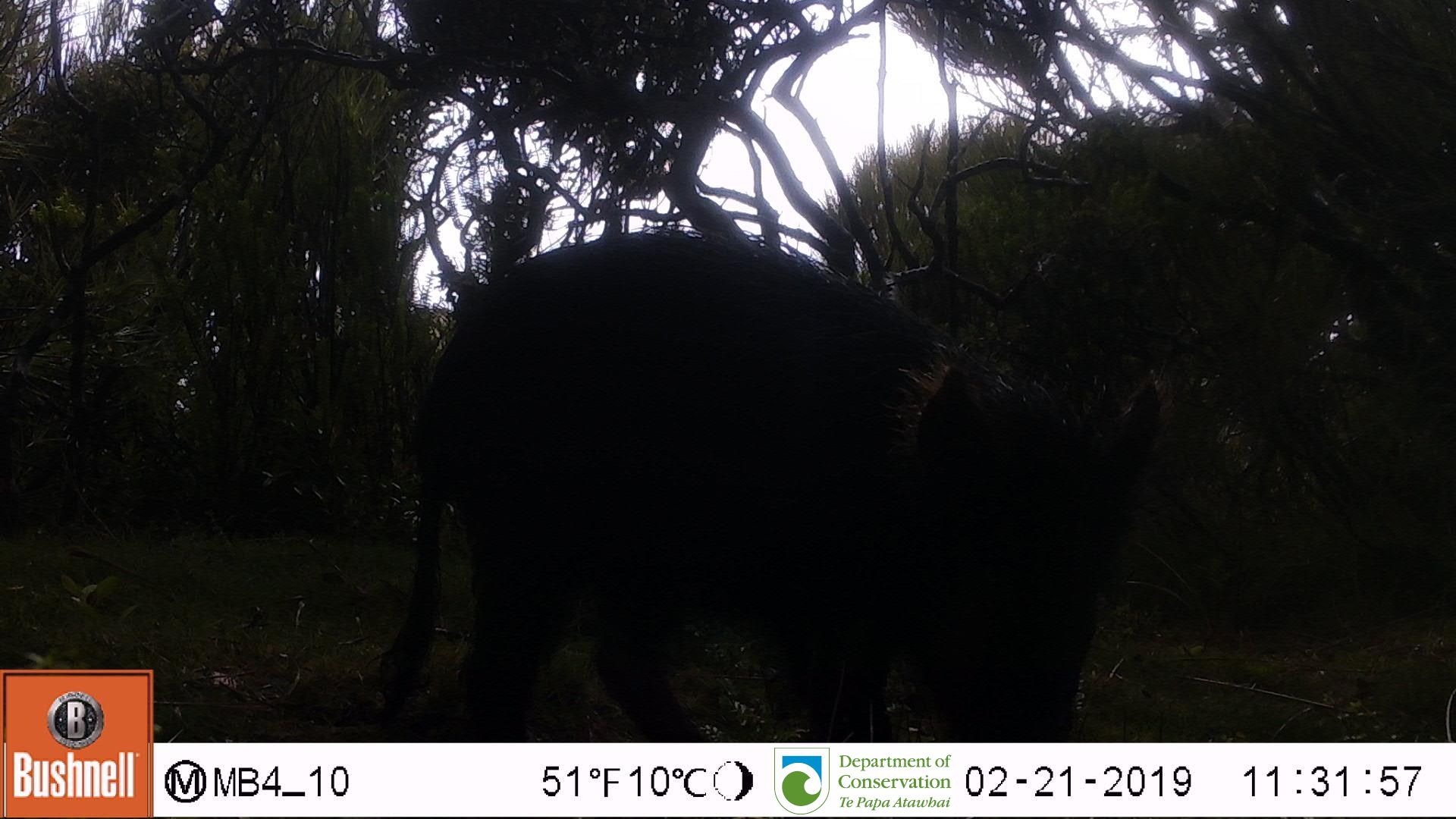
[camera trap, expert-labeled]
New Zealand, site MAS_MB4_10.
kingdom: Animalia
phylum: Chordata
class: Mammalia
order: Artiodactyla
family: Suidae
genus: Sus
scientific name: Sus scrofa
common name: pig